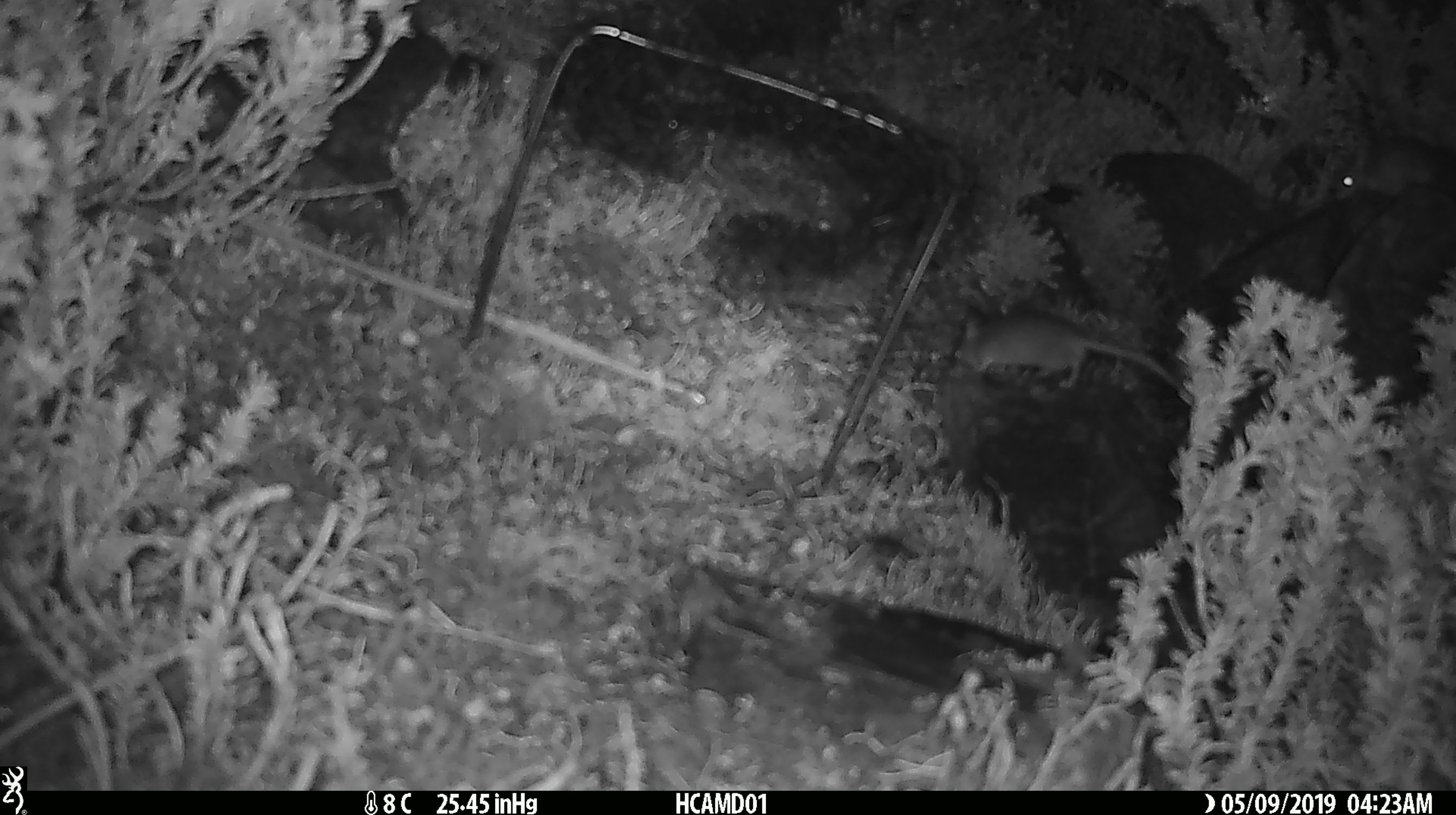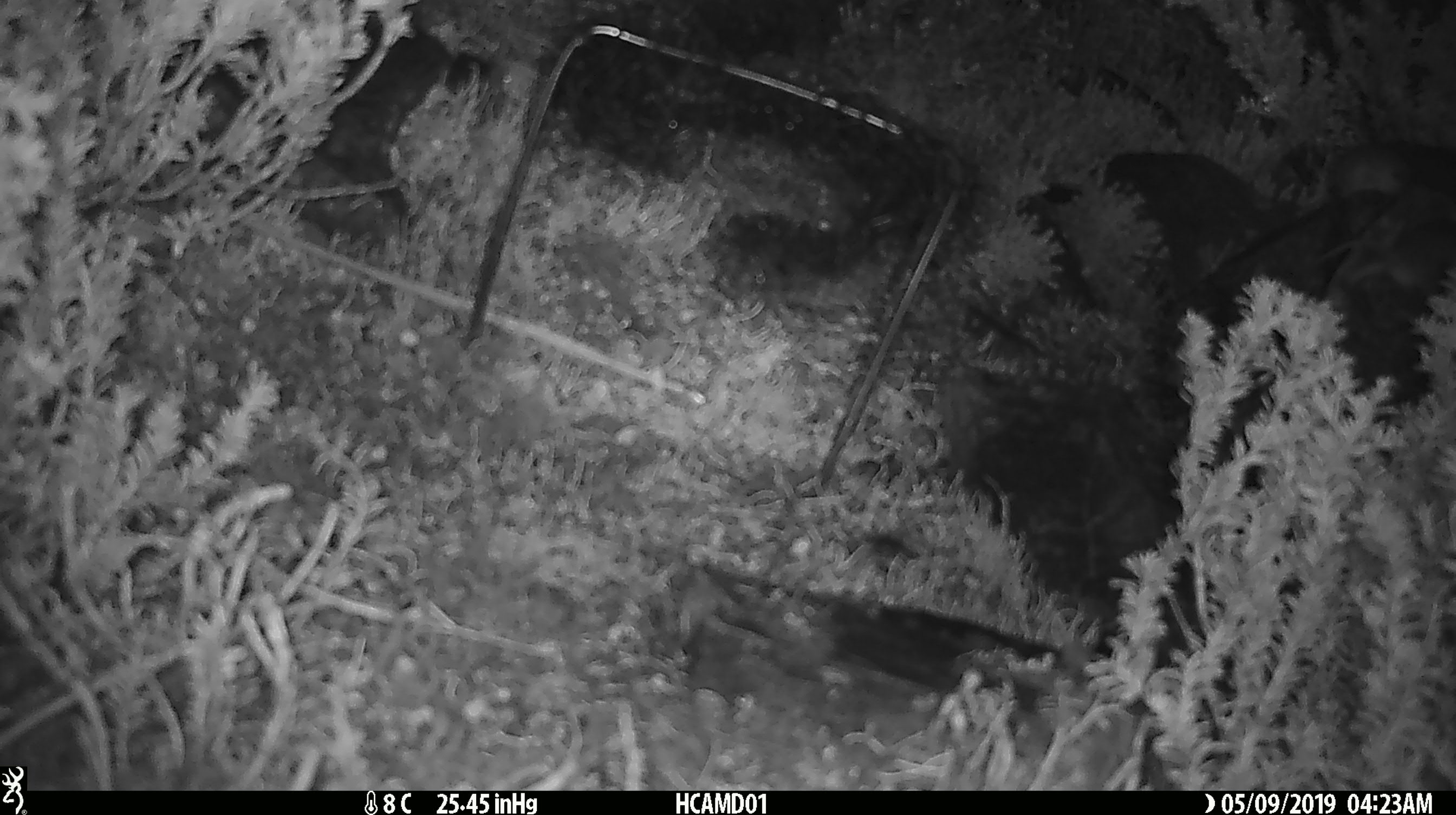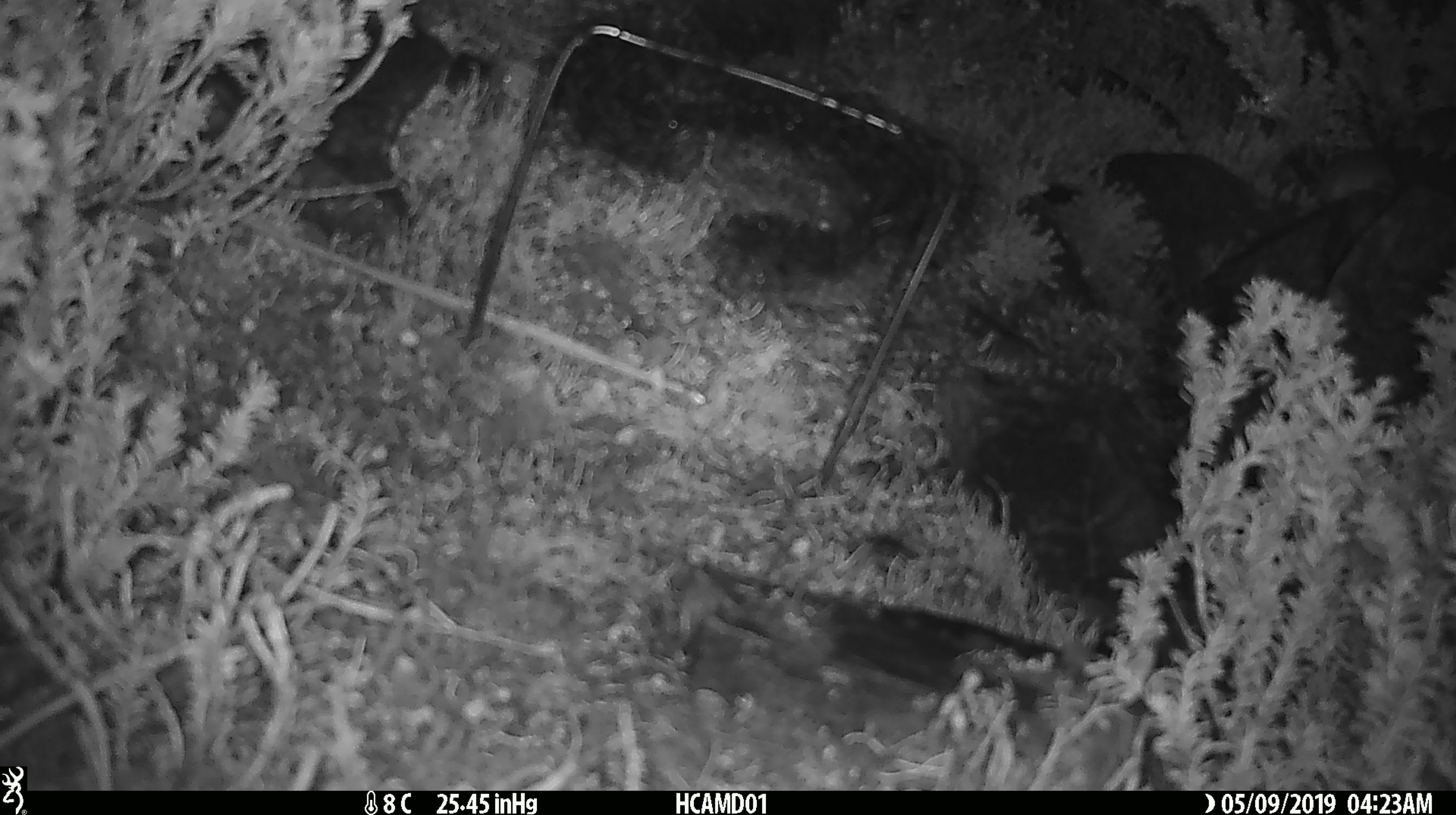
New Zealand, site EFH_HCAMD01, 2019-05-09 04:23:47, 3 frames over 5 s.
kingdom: Animalia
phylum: Chordata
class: Mammalia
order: Rodentia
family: Muridae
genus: Mus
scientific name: Mus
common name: mouse